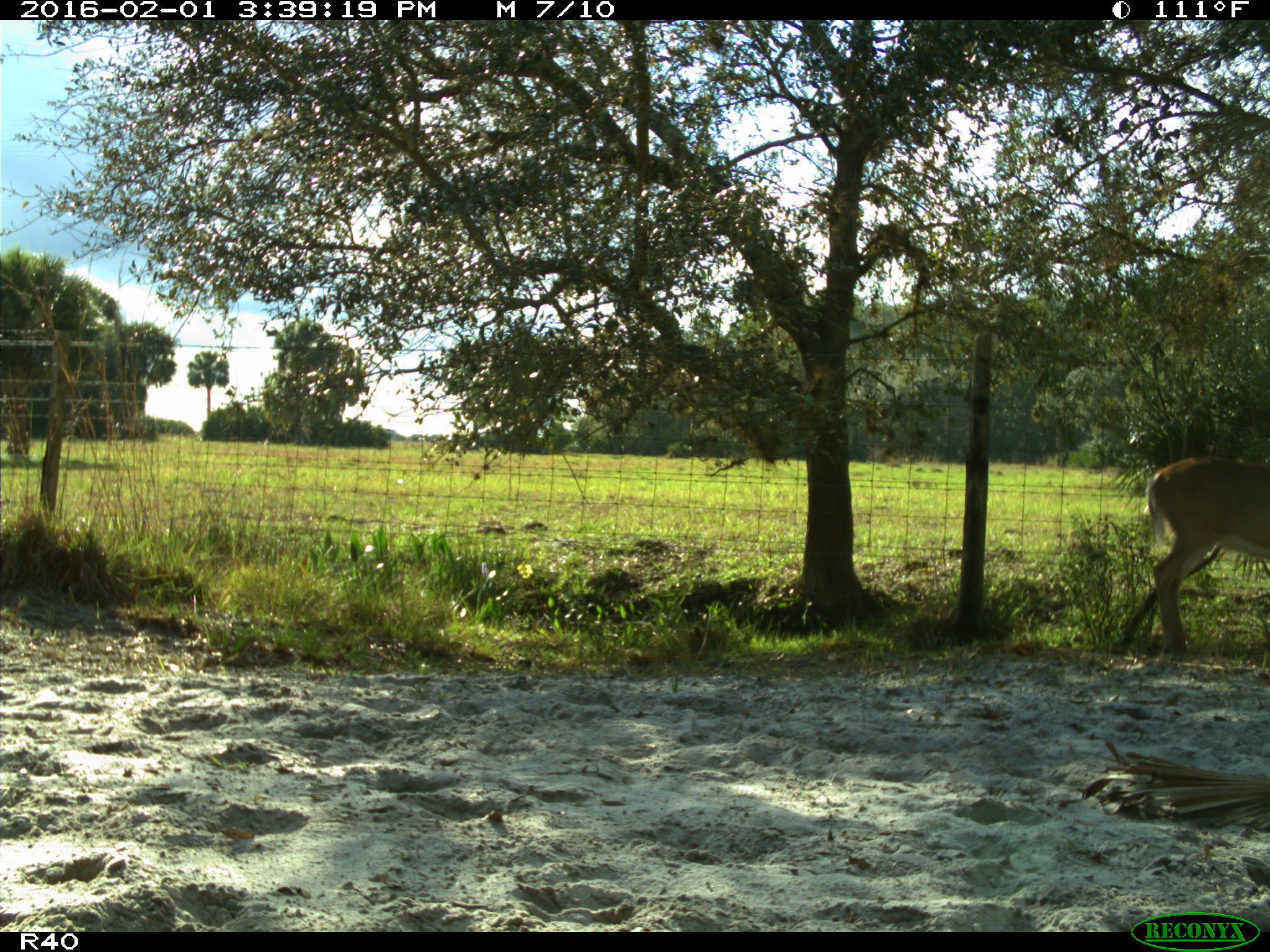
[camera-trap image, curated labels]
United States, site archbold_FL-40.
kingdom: Animalia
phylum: Chordata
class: Mammalia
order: Artiodactyla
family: Cervidae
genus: Odocoileus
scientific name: Odocoileus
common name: deer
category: unidentified deer